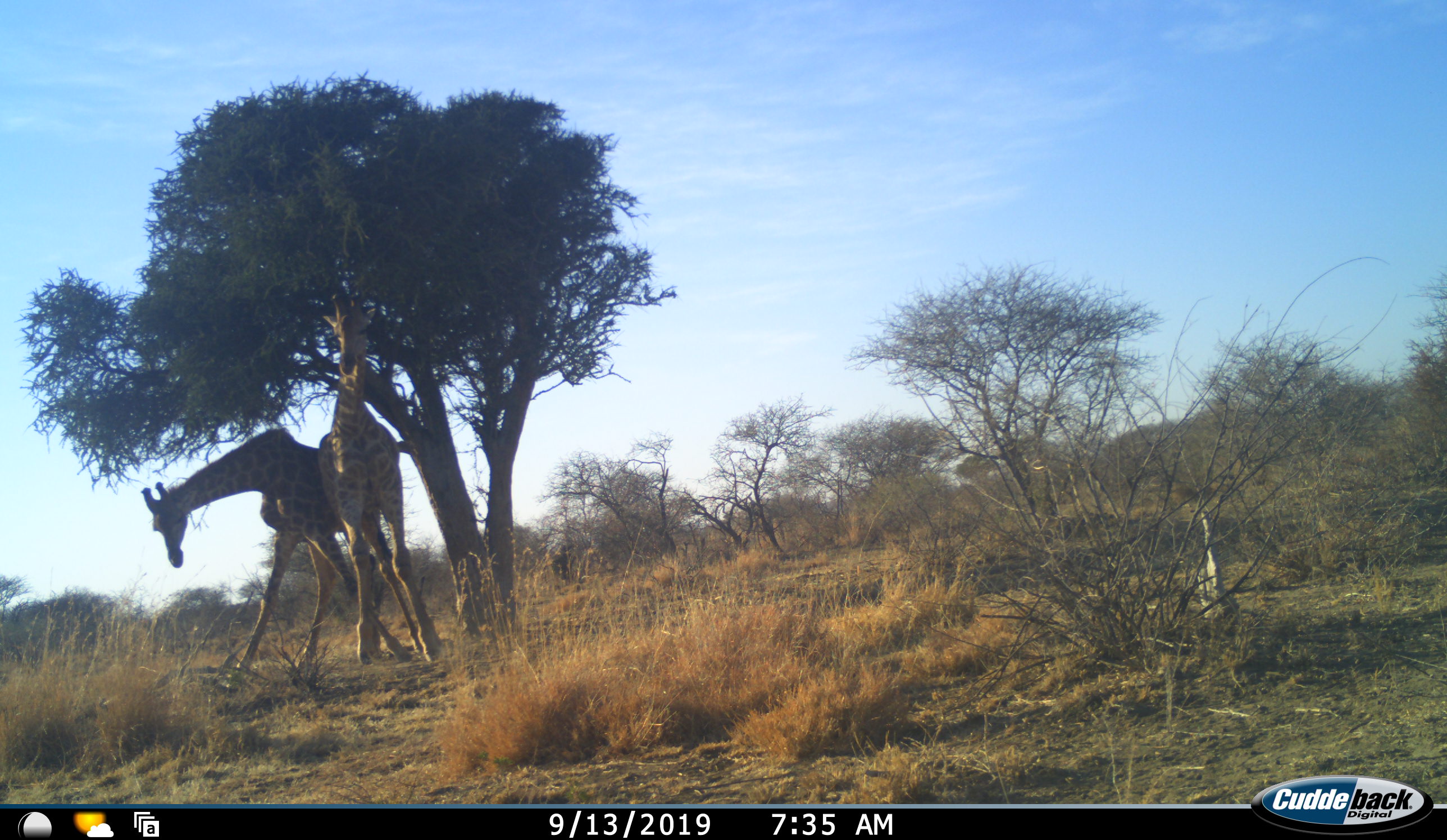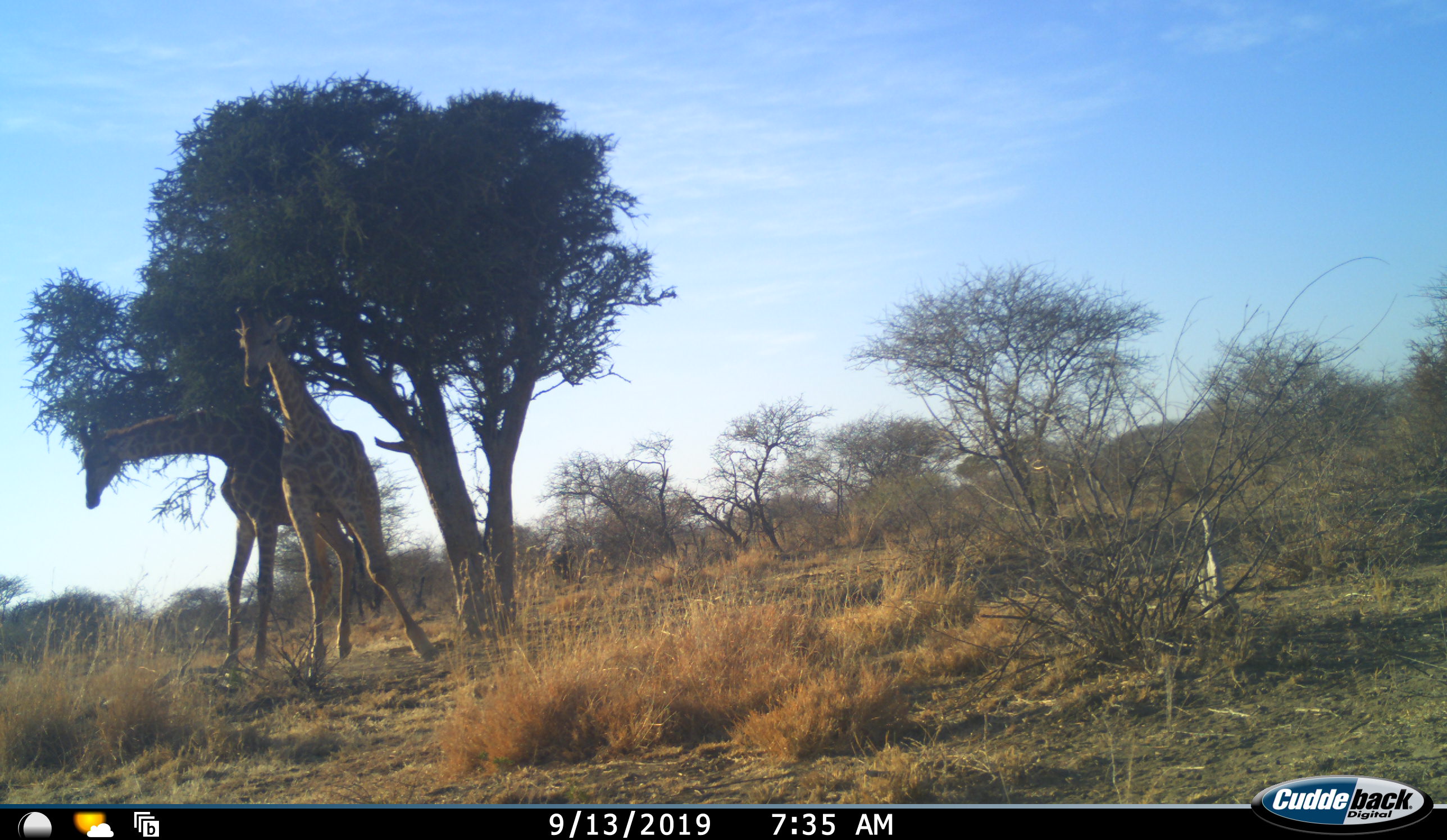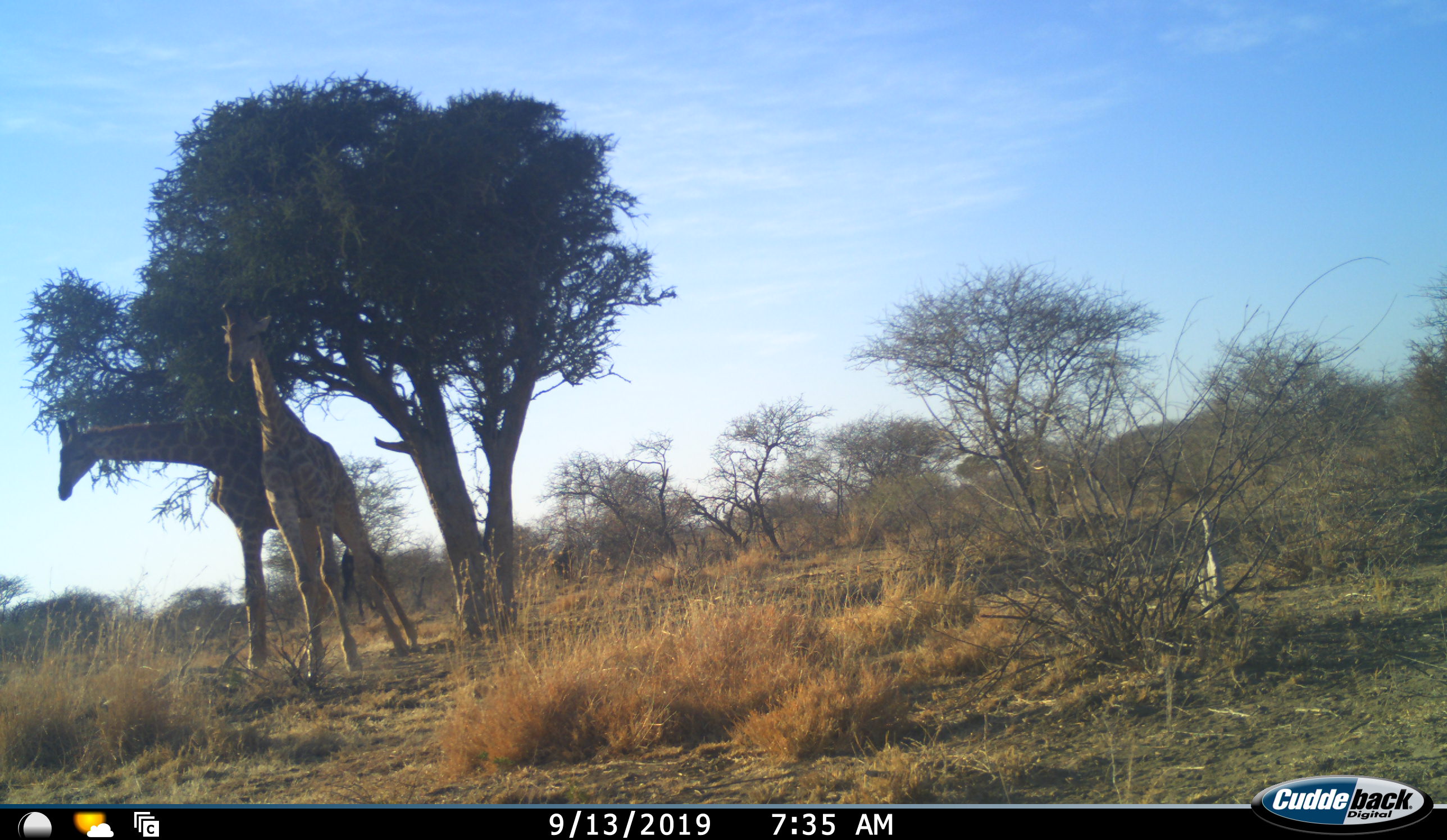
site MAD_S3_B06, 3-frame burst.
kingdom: Animalia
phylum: Chordata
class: Mammalia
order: Artiodactyla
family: Giraffidae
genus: Giraffa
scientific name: Giraffa camelopardalis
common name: giraffe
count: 2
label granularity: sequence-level